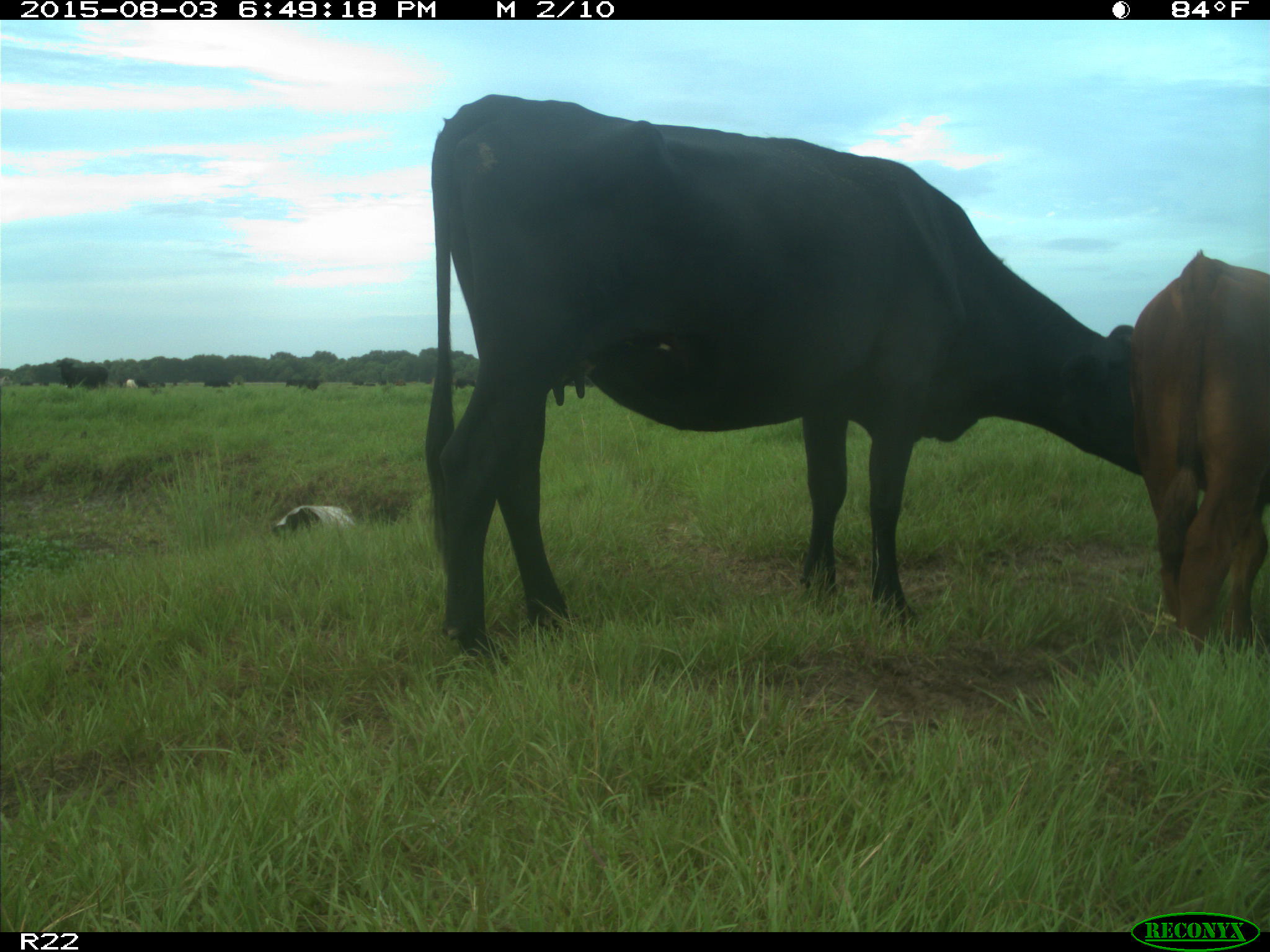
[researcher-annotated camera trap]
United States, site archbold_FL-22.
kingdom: Animalia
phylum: Chordata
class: Mammalia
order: Artiodactyla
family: Bovidae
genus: Bos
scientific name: Bos taurus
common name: domestic cow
Bos taurus (domestic cow).